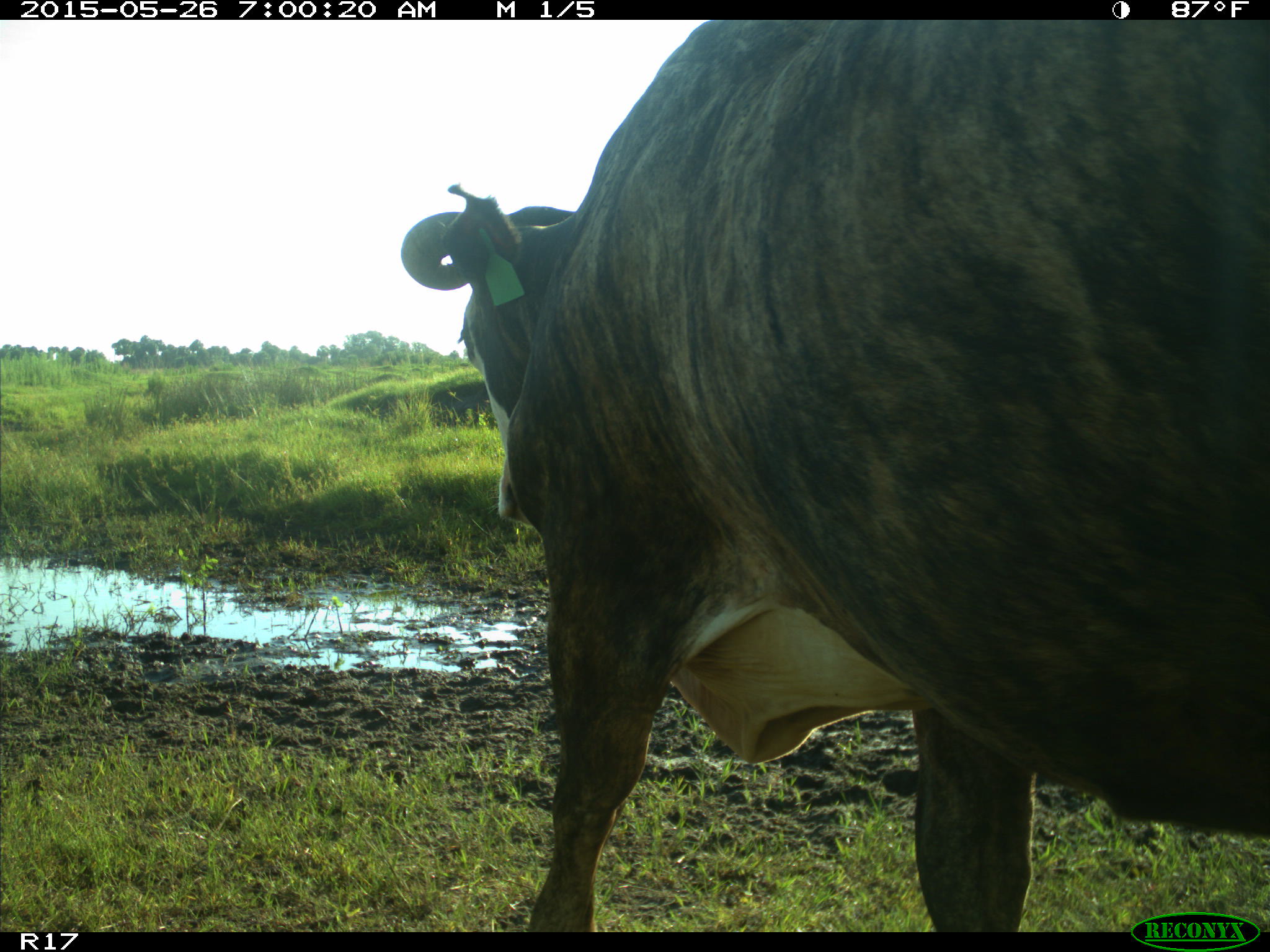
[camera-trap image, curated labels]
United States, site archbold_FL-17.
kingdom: Animalia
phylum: Chordata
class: Mammalia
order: Artiodactyla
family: Bovidae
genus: Bos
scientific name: Bos taurus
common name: domestic cow